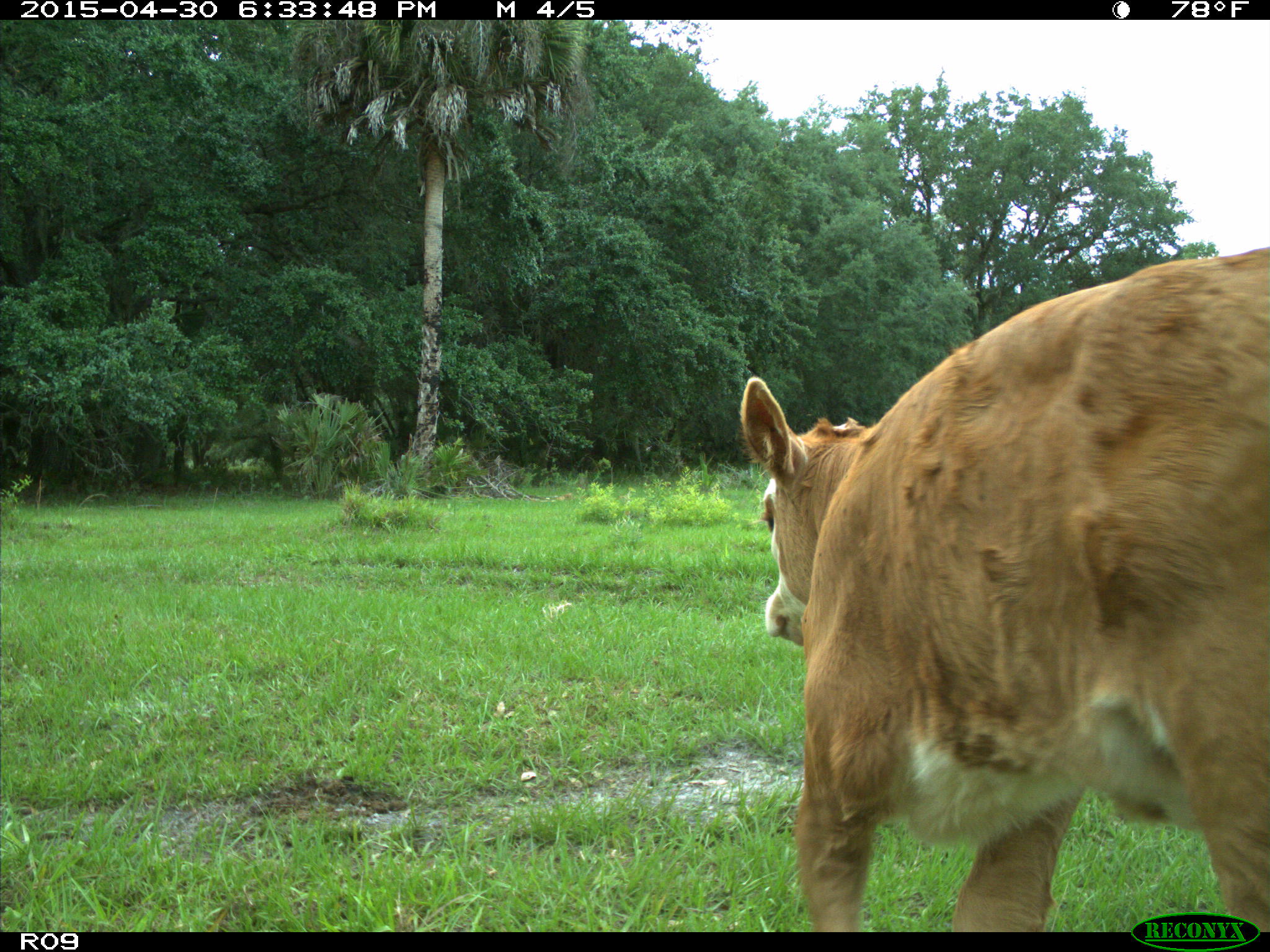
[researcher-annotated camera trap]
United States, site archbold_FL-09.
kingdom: Animalia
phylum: Chordata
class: Mammalia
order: Artiodactyla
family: Bovidae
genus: Bos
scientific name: Bos taurus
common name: domestic cow